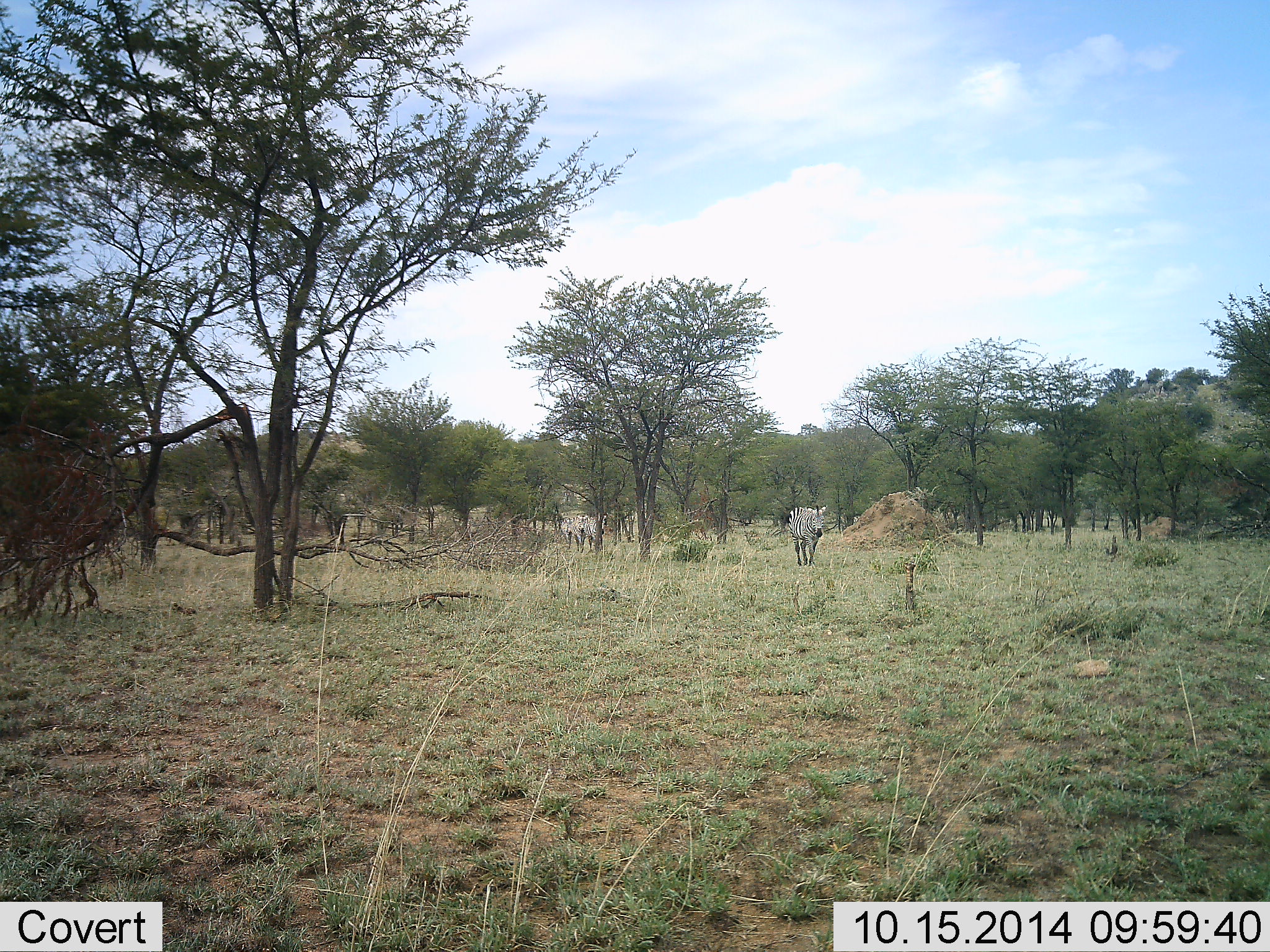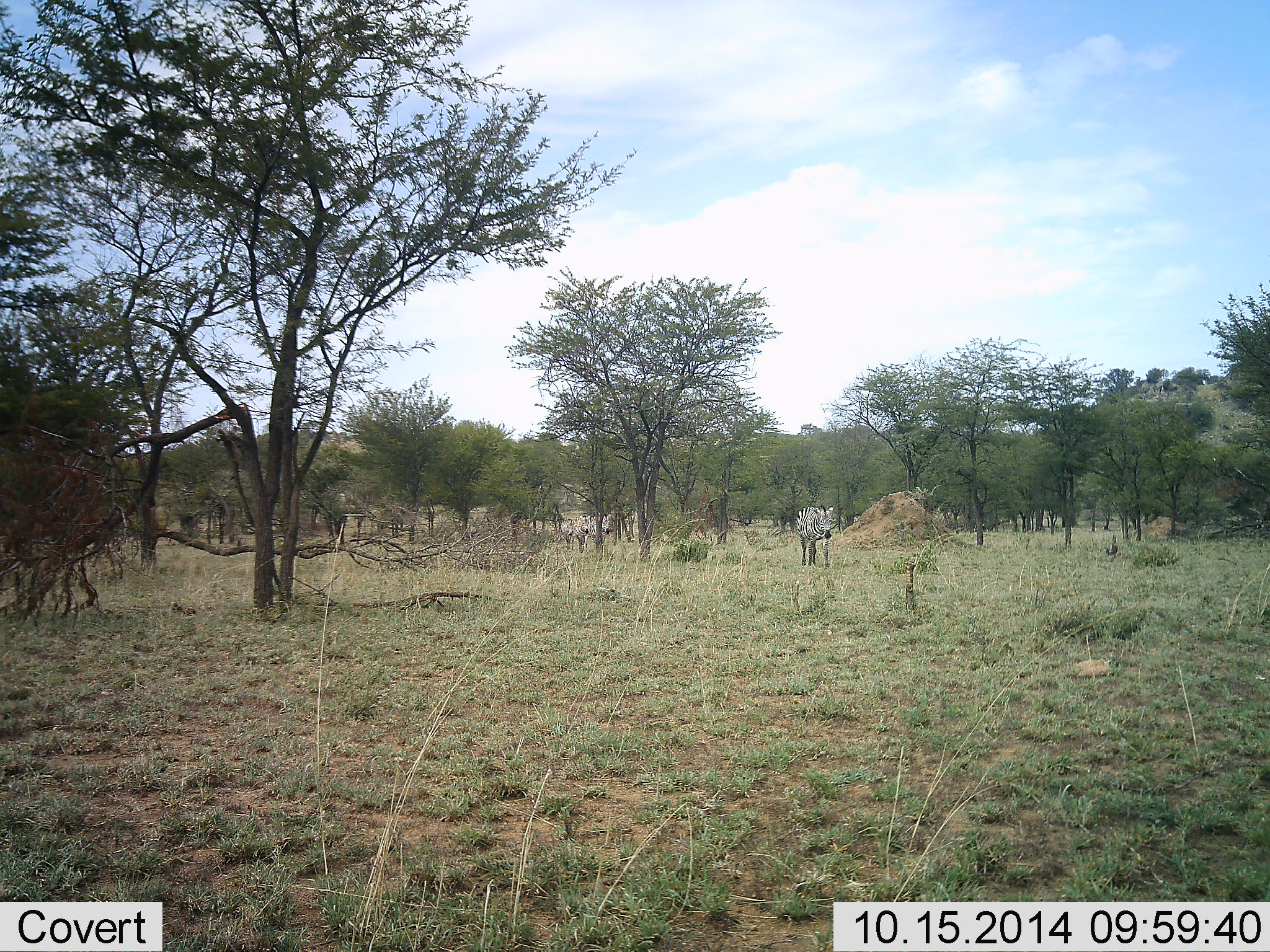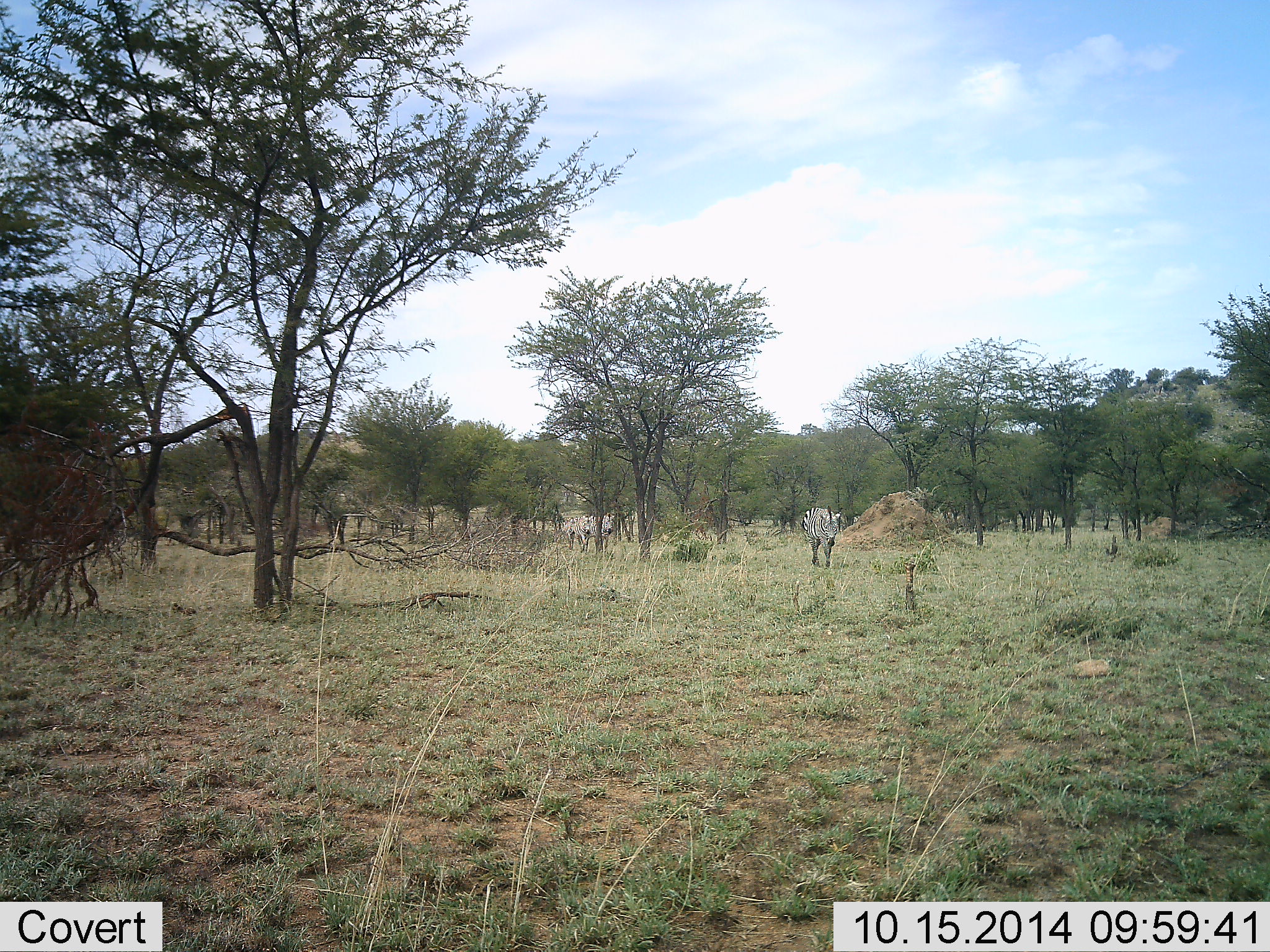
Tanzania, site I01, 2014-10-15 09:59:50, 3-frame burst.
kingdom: Animalia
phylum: Chordata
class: Mammalia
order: Perissodactyla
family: Equidae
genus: Equus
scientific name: Equus quagga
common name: plains zebra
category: zebra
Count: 3.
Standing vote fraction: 20%.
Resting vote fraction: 0%.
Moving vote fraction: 90%.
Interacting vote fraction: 0%.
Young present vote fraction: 0%.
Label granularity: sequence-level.